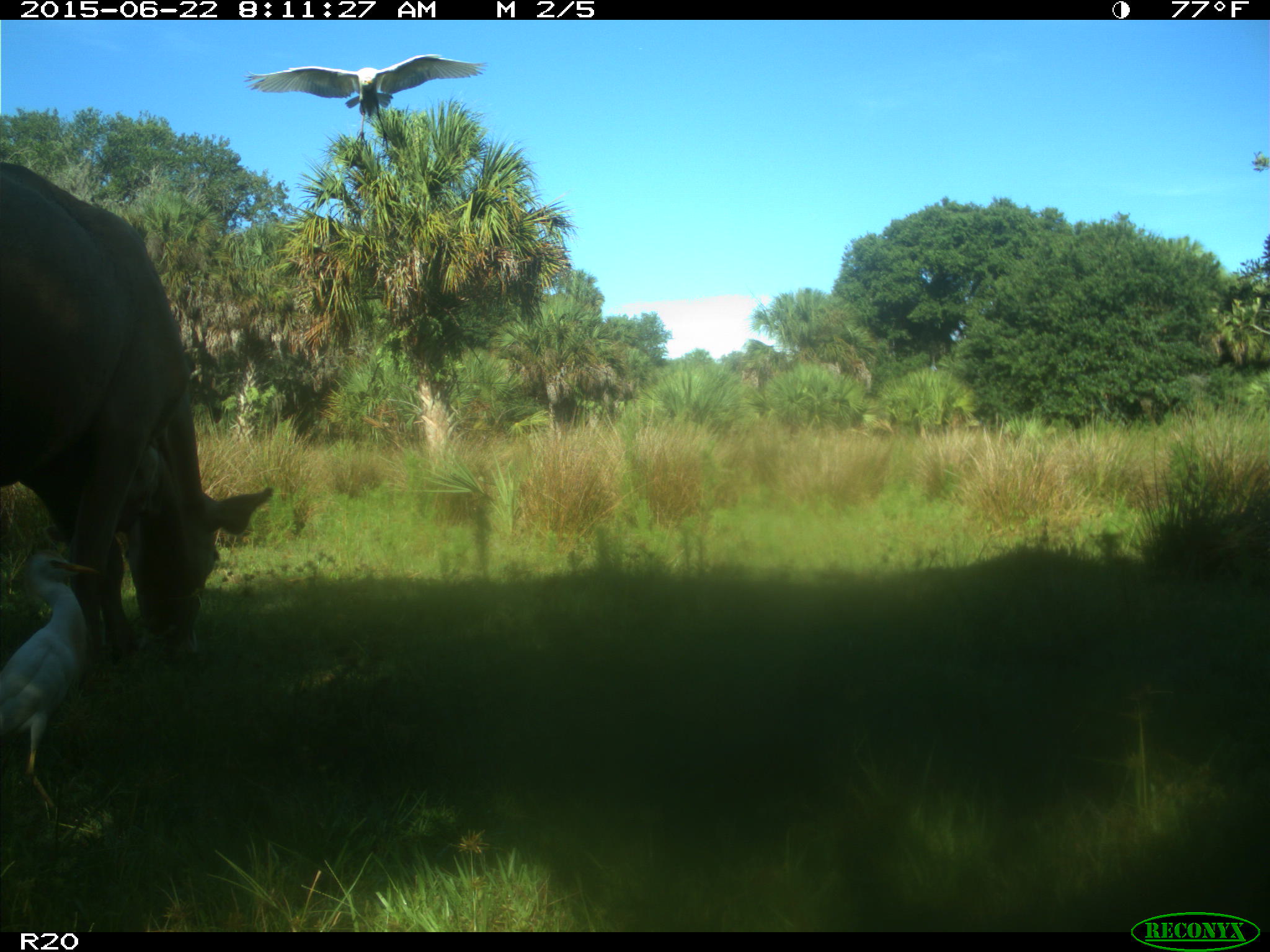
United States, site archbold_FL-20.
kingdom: Animalia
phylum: Chordata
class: Mammalia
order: Artiodactyla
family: Bovidae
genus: Bos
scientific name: Bos taurus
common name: domestic cow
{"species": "Bos taurus (domestic cow)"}